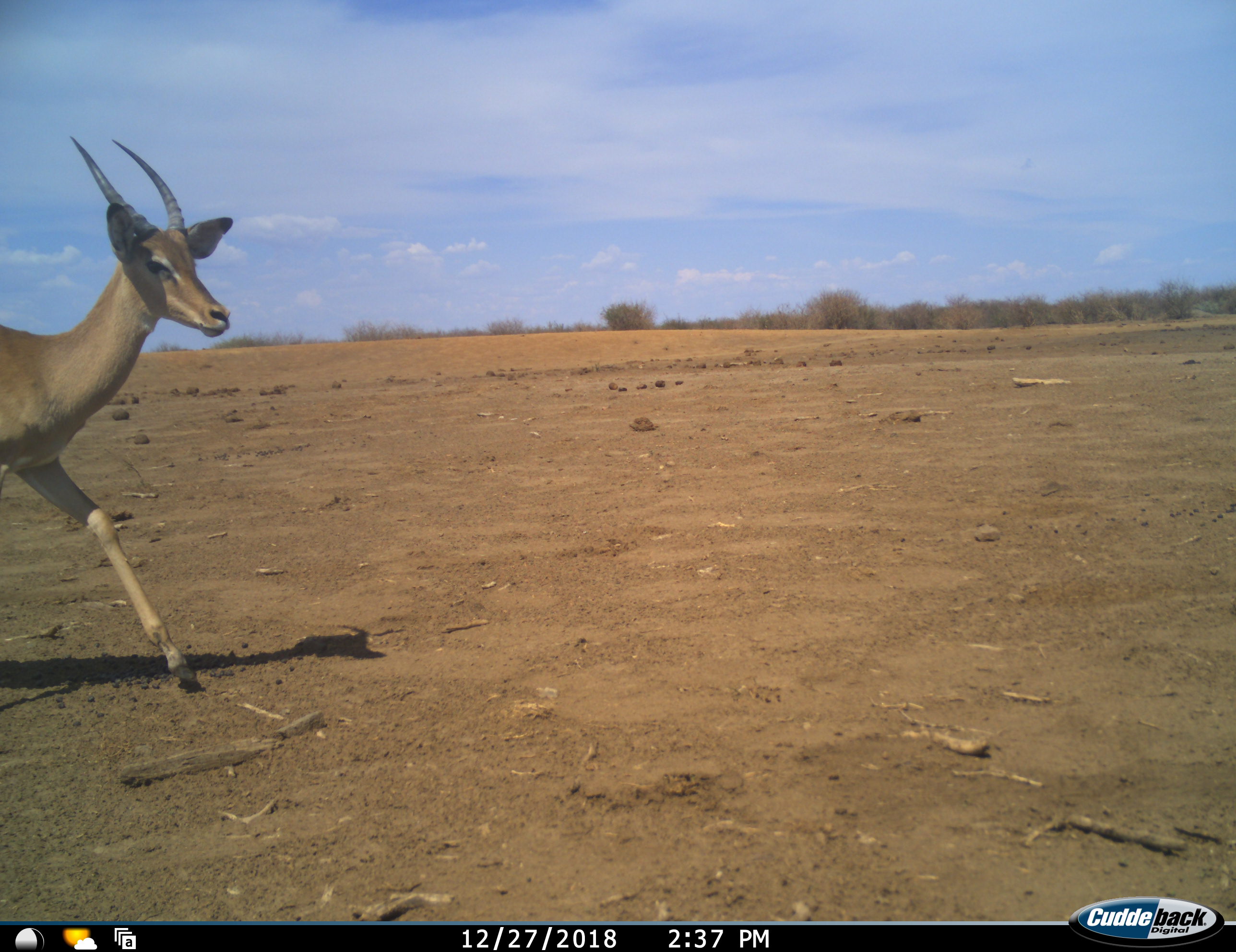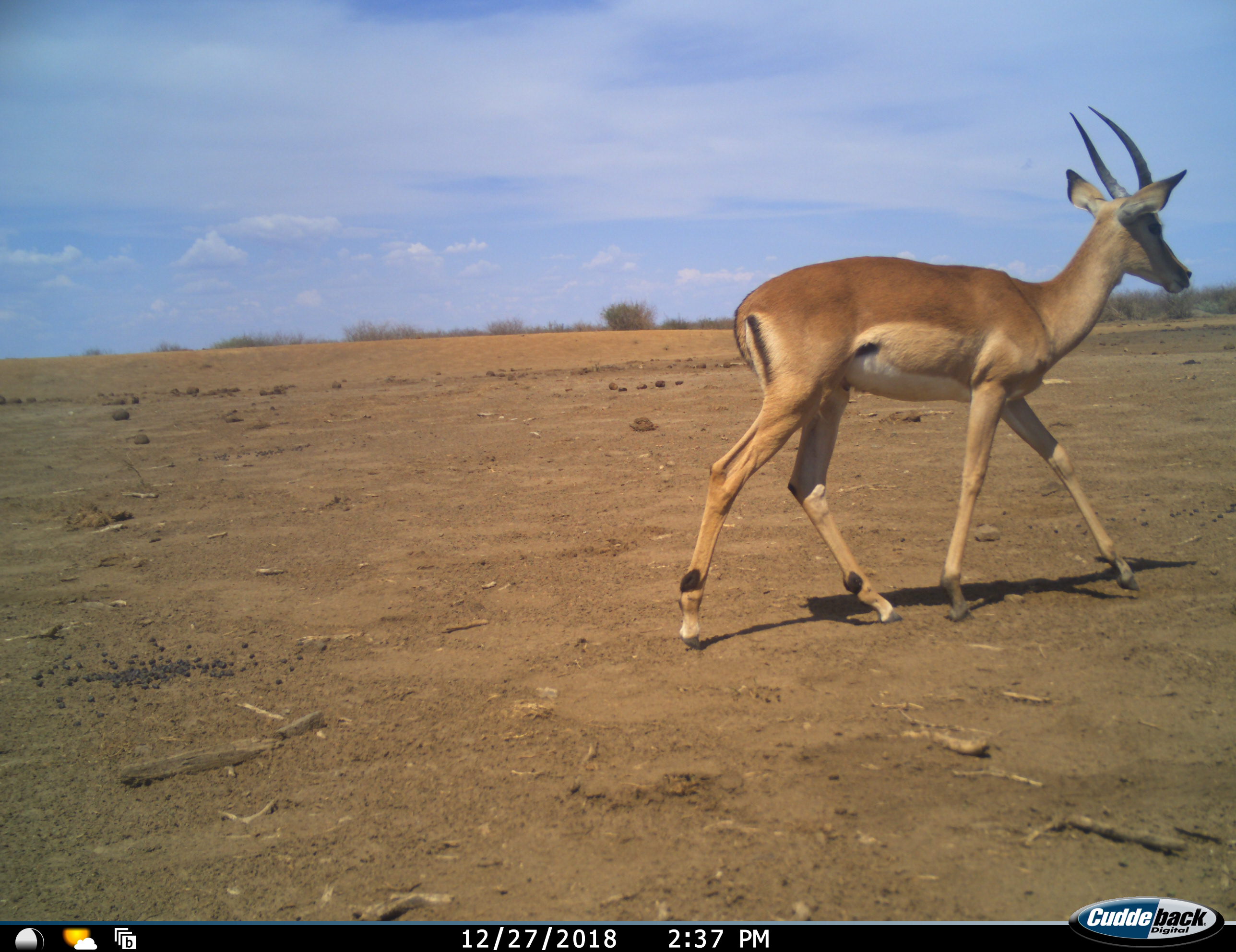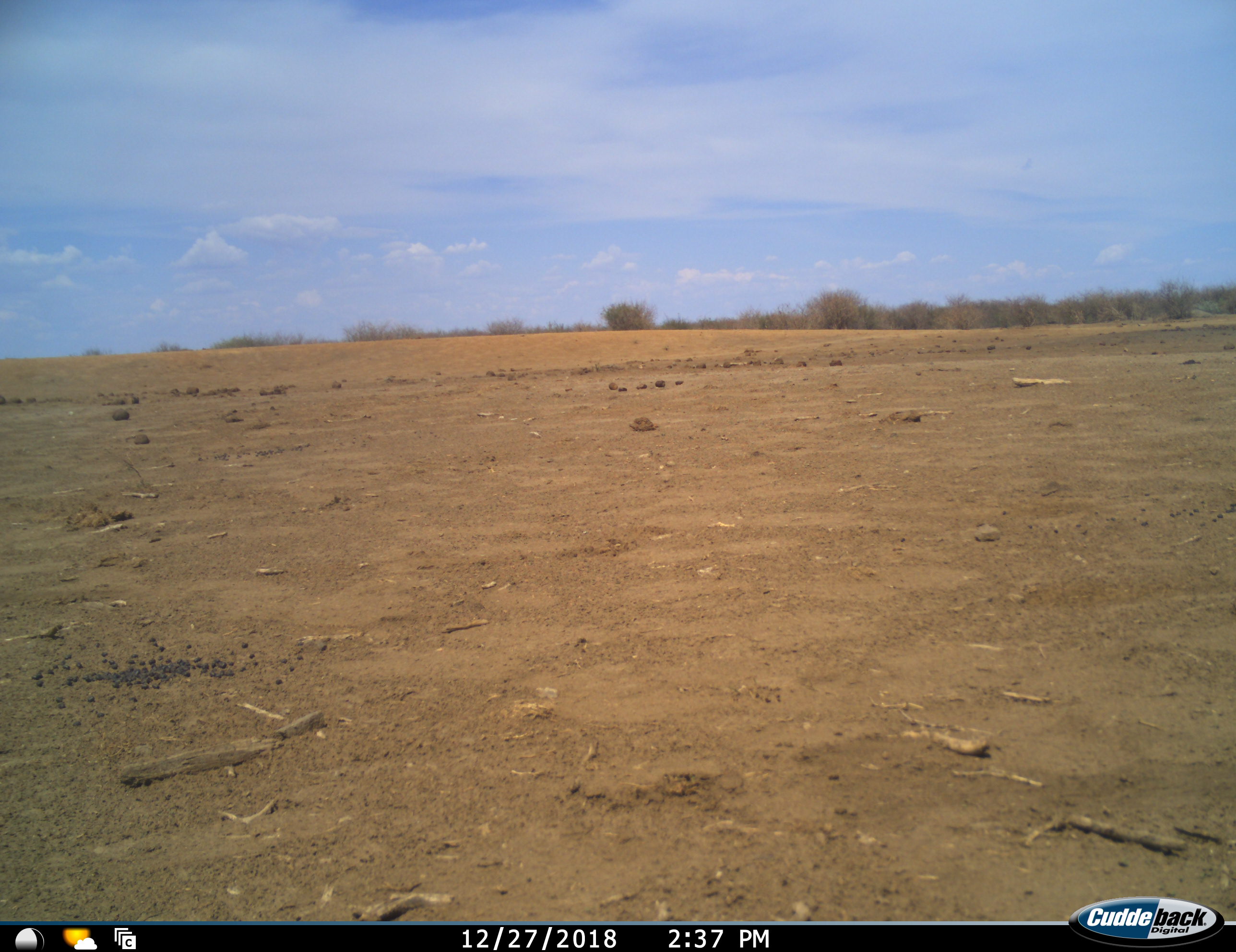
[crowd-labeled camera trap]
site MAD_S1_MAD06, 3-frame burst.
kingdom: Animalia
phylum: Chordata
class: Mammalia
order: Artiodactyla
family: Bovidae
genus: Aepyceros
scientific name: Aepyceros melampus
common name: impala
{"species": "impala (Aepyceros melampus)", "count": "1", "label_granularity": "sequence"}